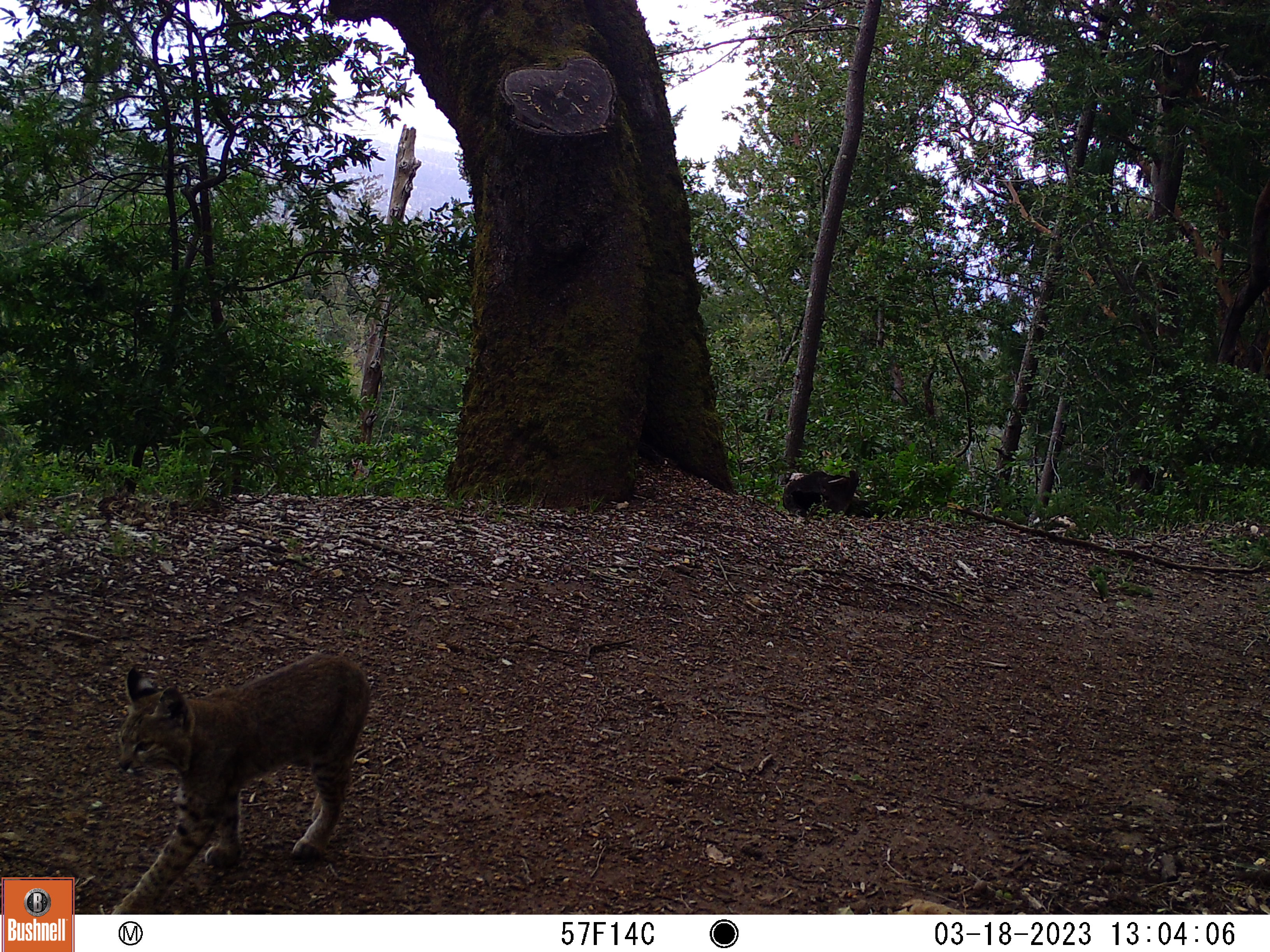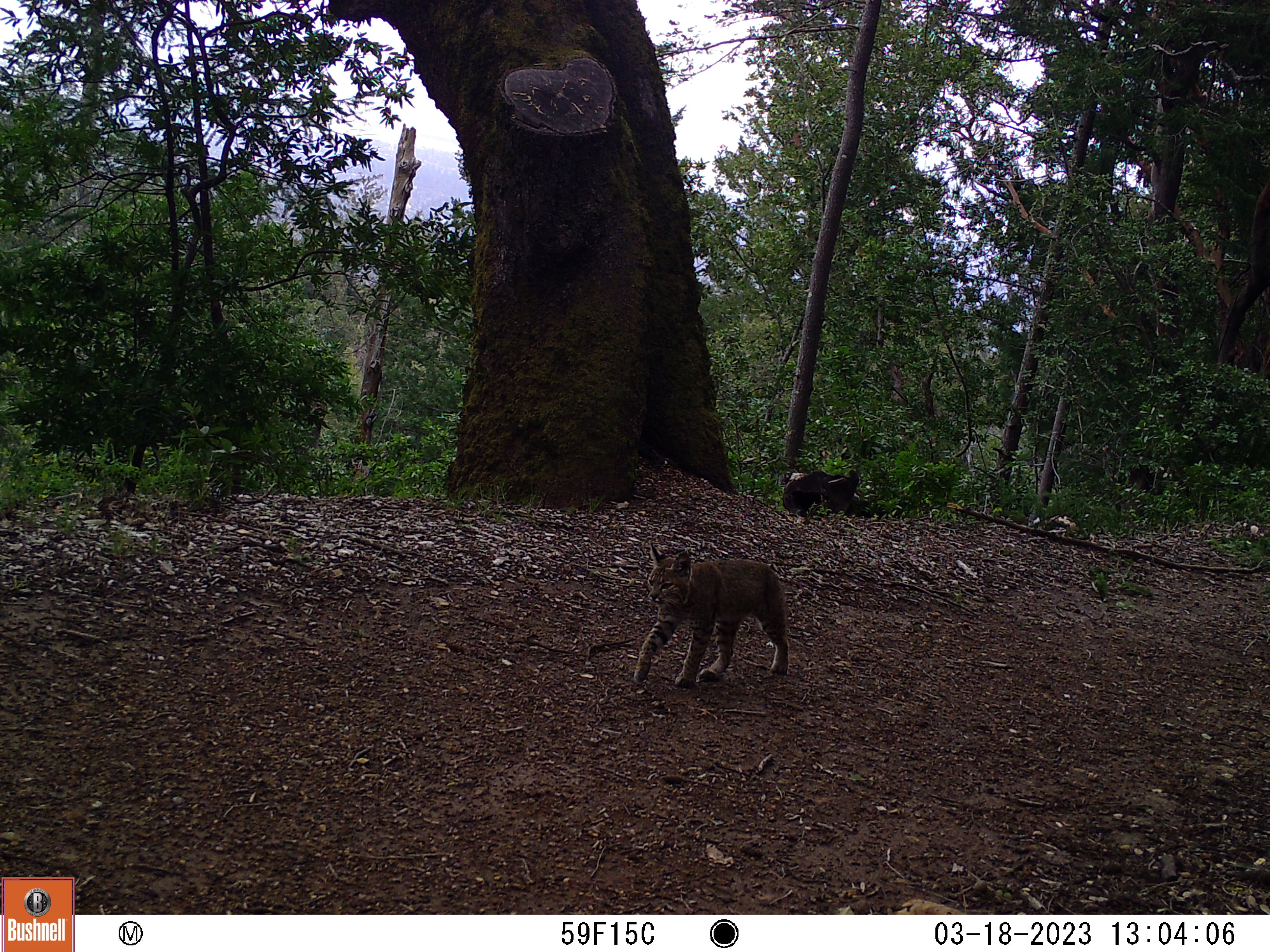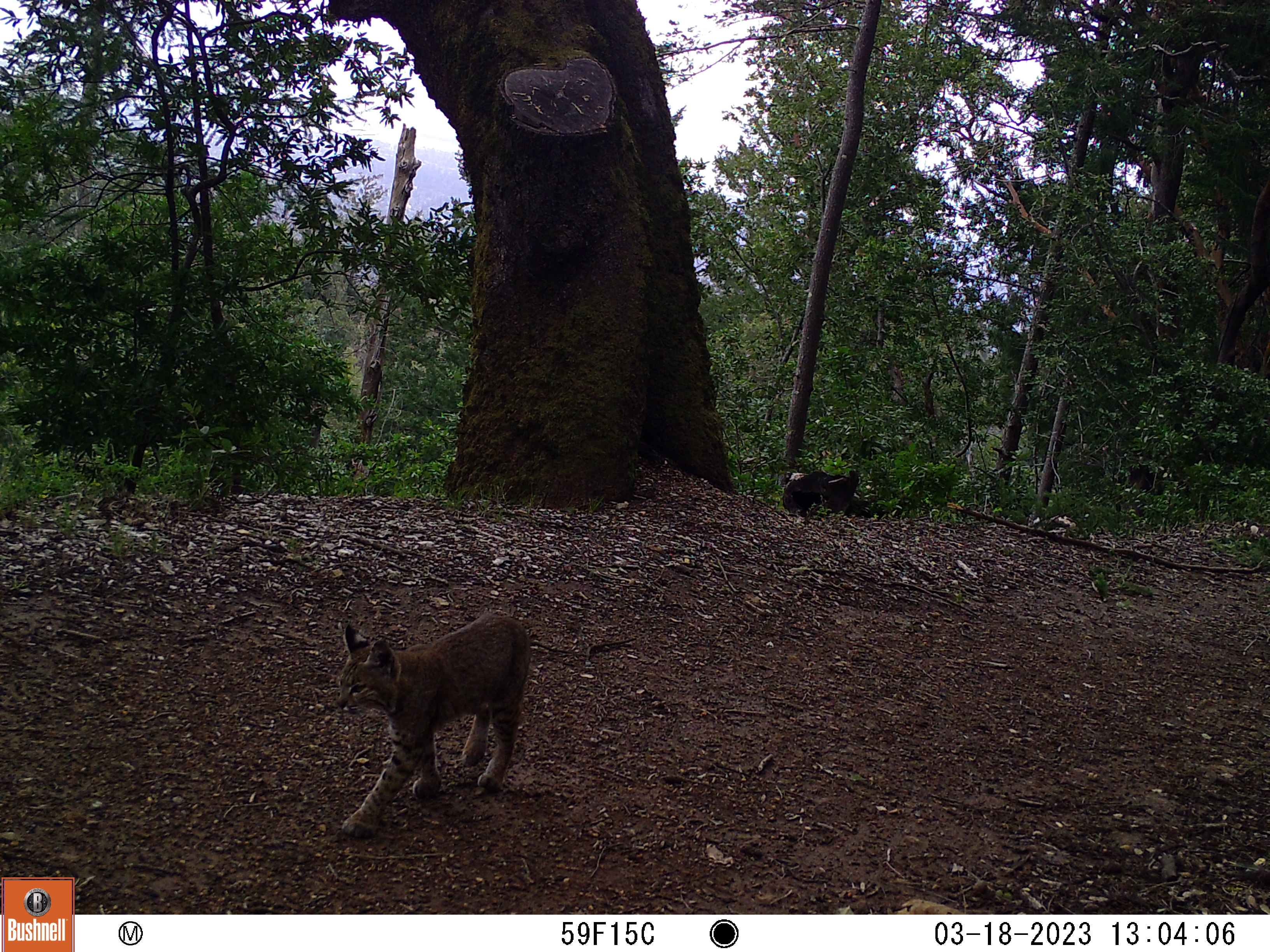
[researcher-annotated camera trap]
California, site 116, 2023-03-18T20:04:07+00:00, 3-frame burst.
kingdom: Animalia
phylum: Chordata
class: Mammalia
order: Carnivora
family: Felidae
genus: Lynx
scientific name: Lynx rufus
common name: bobcat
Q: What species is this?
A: Bobcat (Lynx rufus).